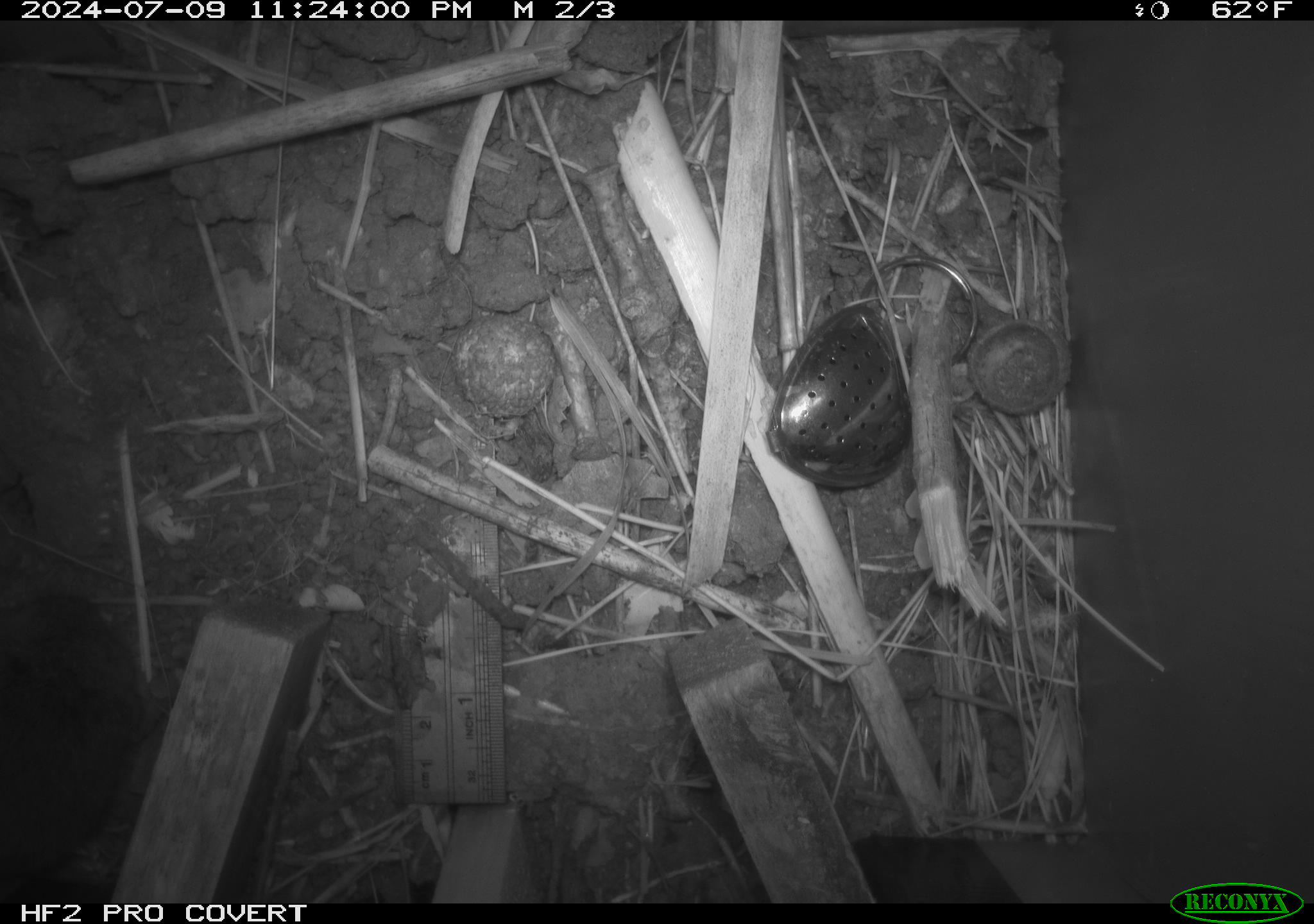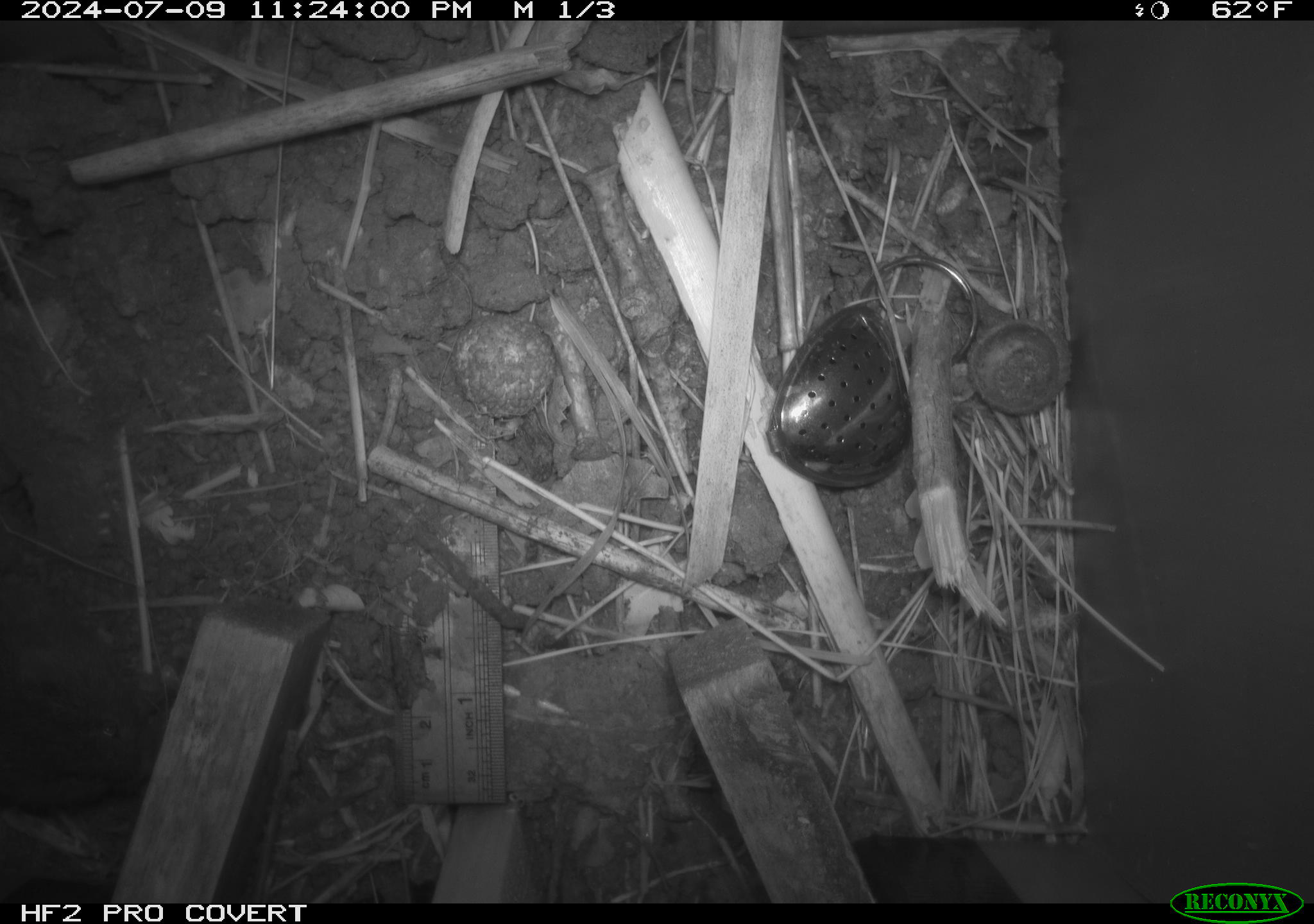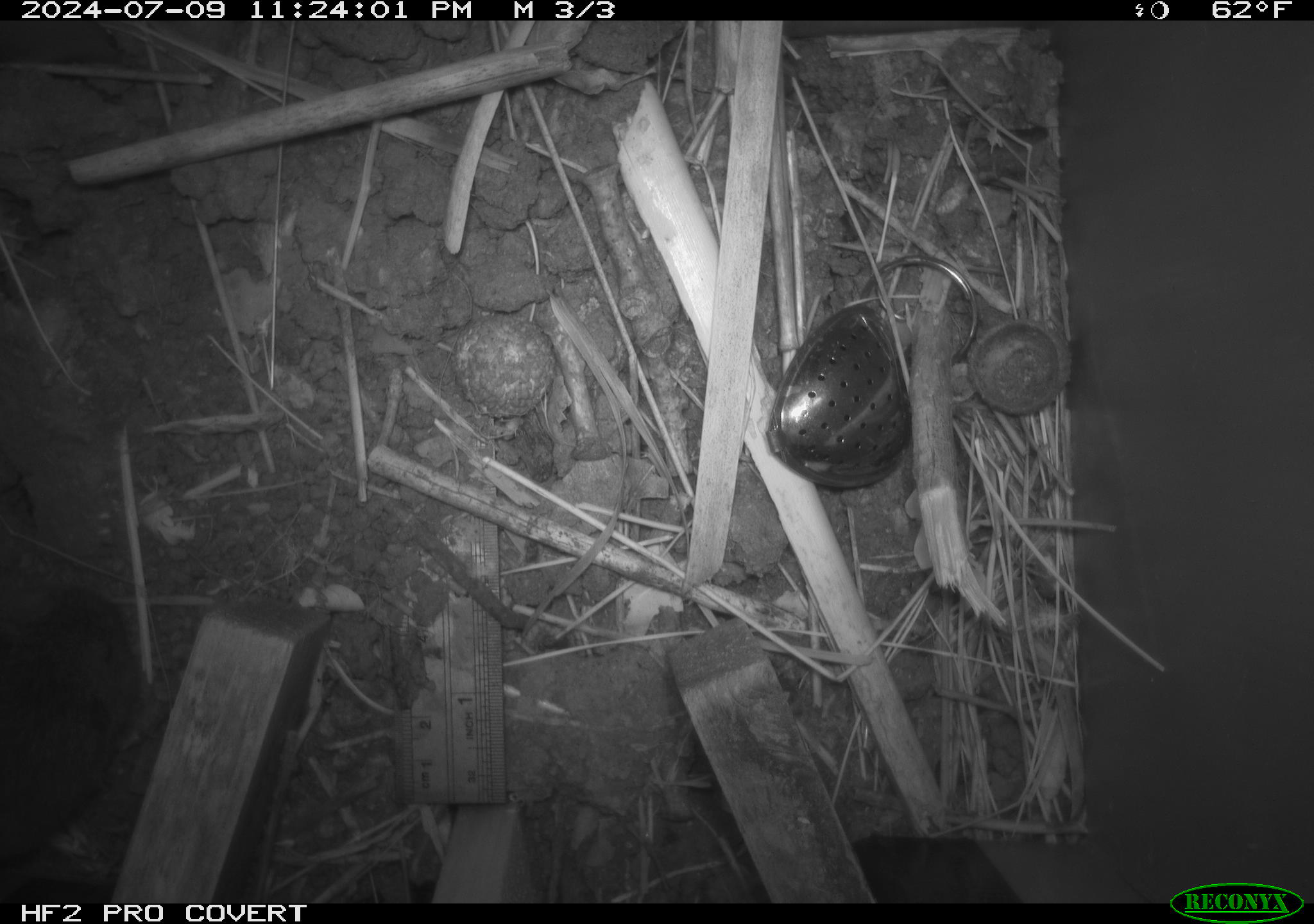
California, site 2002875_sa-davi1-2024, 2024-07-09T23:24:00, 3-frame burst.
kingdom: Animalia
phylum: Chordata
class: Mammalia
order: Rodentia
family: Cricetidae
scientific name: Arvicolinae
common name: voles, lemmings, and muskrats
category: arvicolinae subfamily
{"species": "arvicolinae subfamily (voles, lemmings, and muskrats) (Arvicolinae)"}